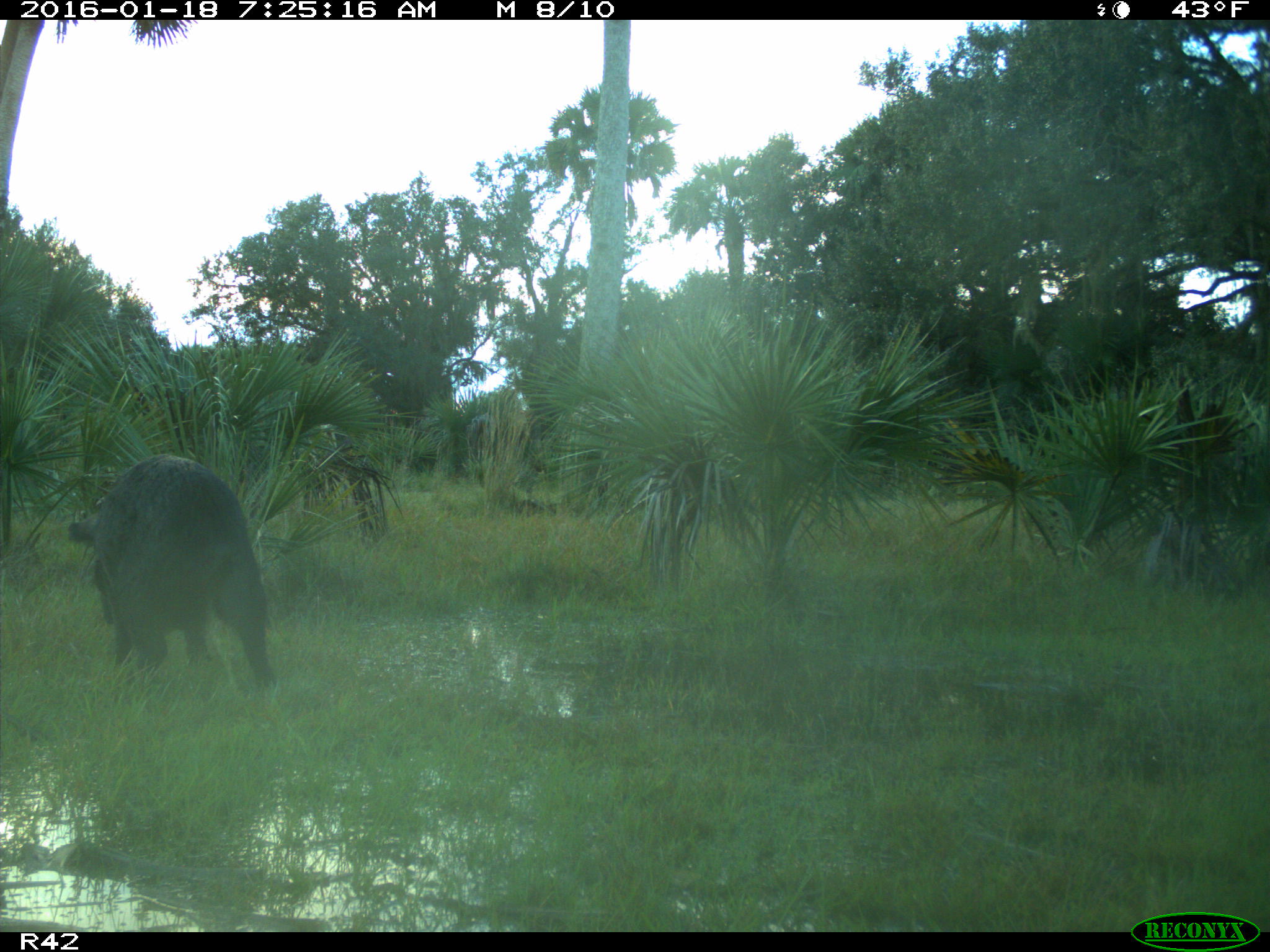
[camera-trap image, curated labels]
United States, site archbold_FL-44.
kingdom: Animalia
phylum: Chordata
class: Mammalia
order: Artiodactyla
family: Suidae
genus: Sus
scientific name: Sus scrofa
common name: wild boar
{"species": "Sus scrofa (wild boar)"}